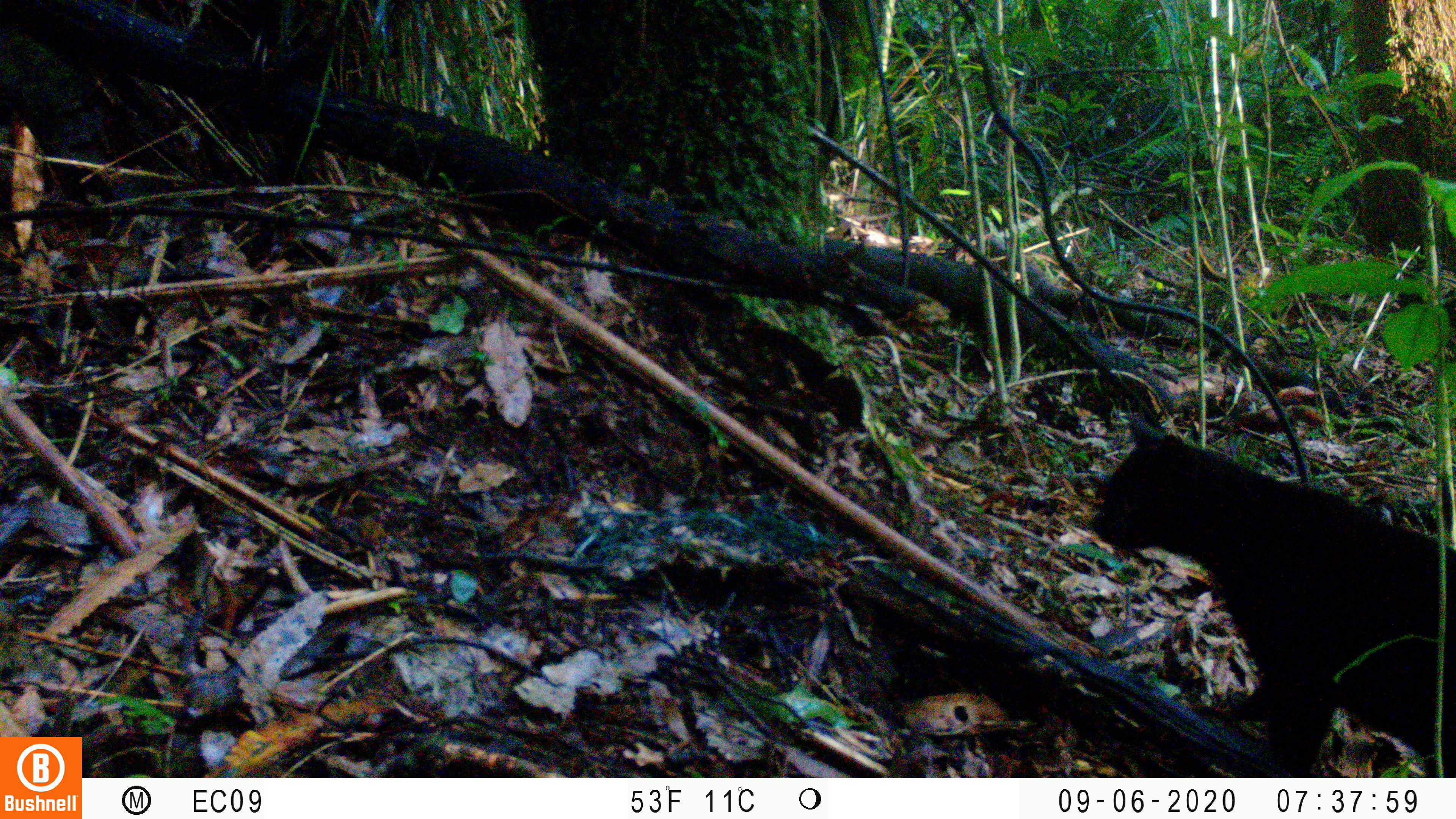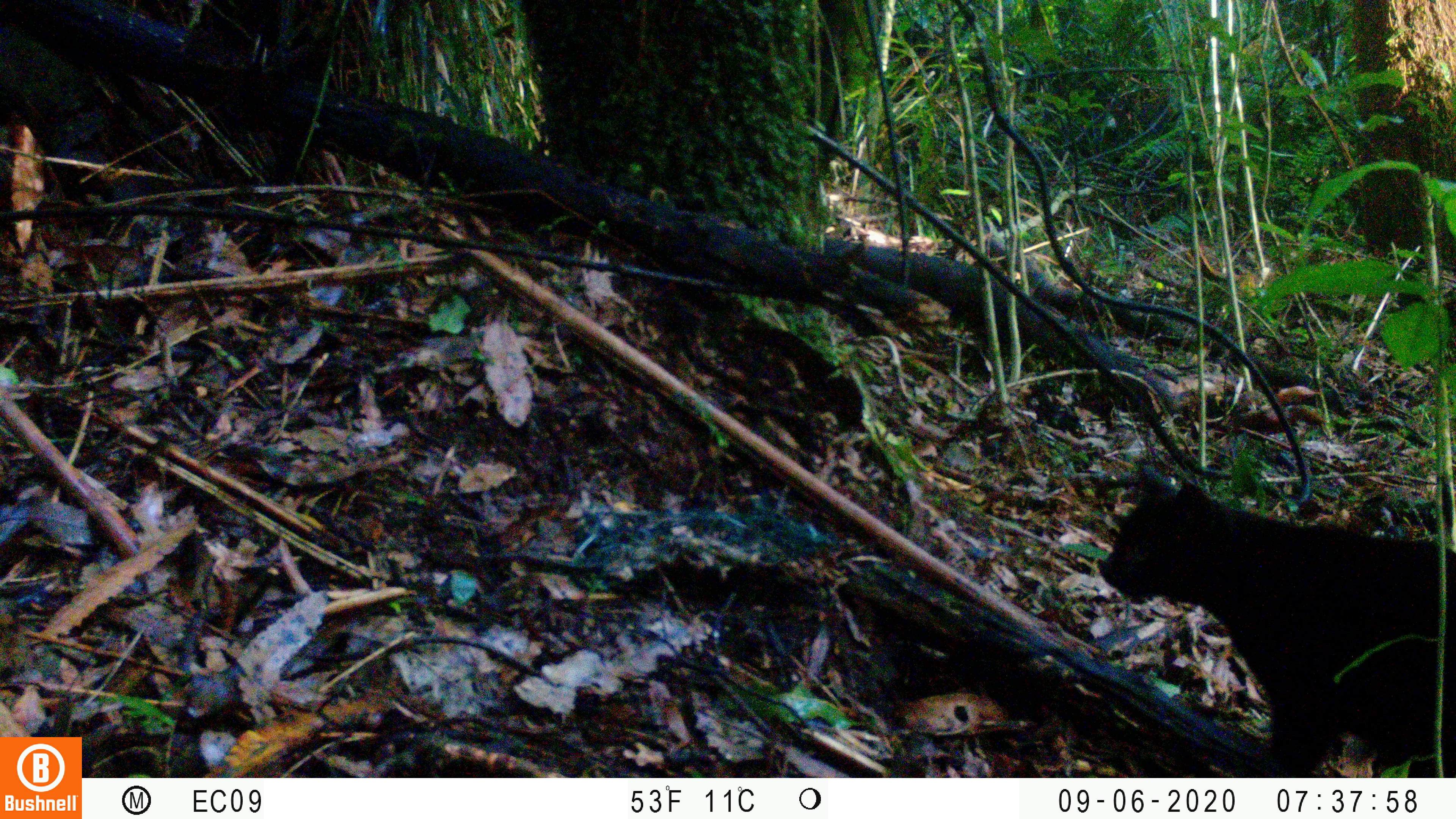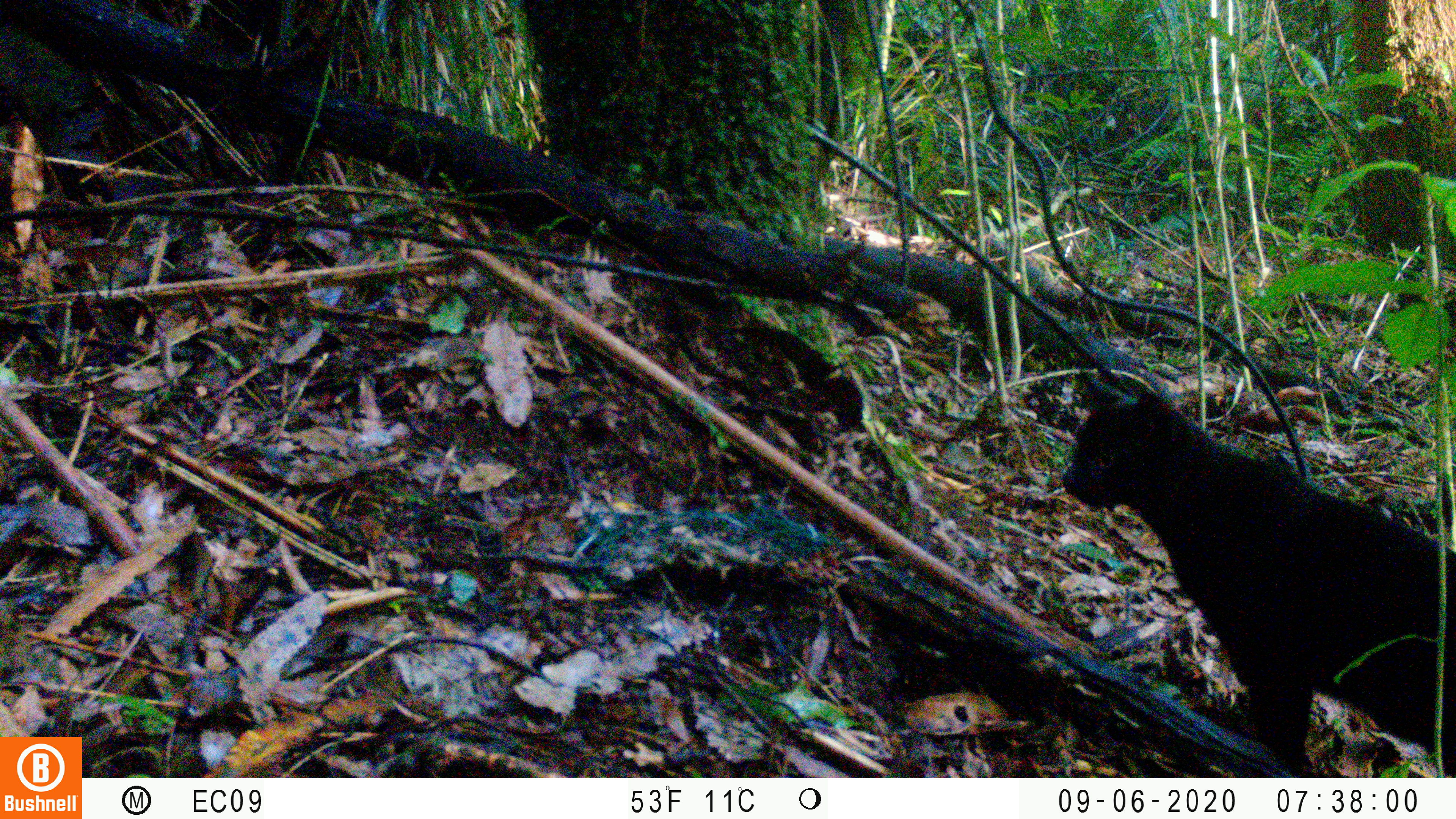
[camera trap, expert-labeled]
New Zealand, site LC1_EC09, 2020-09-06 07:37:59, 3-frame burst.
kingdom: Animalia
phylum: Chordata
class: Mammalia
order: Carnivora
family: Felidae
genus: Felis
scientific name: Felis catus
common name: domestic cat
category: cat